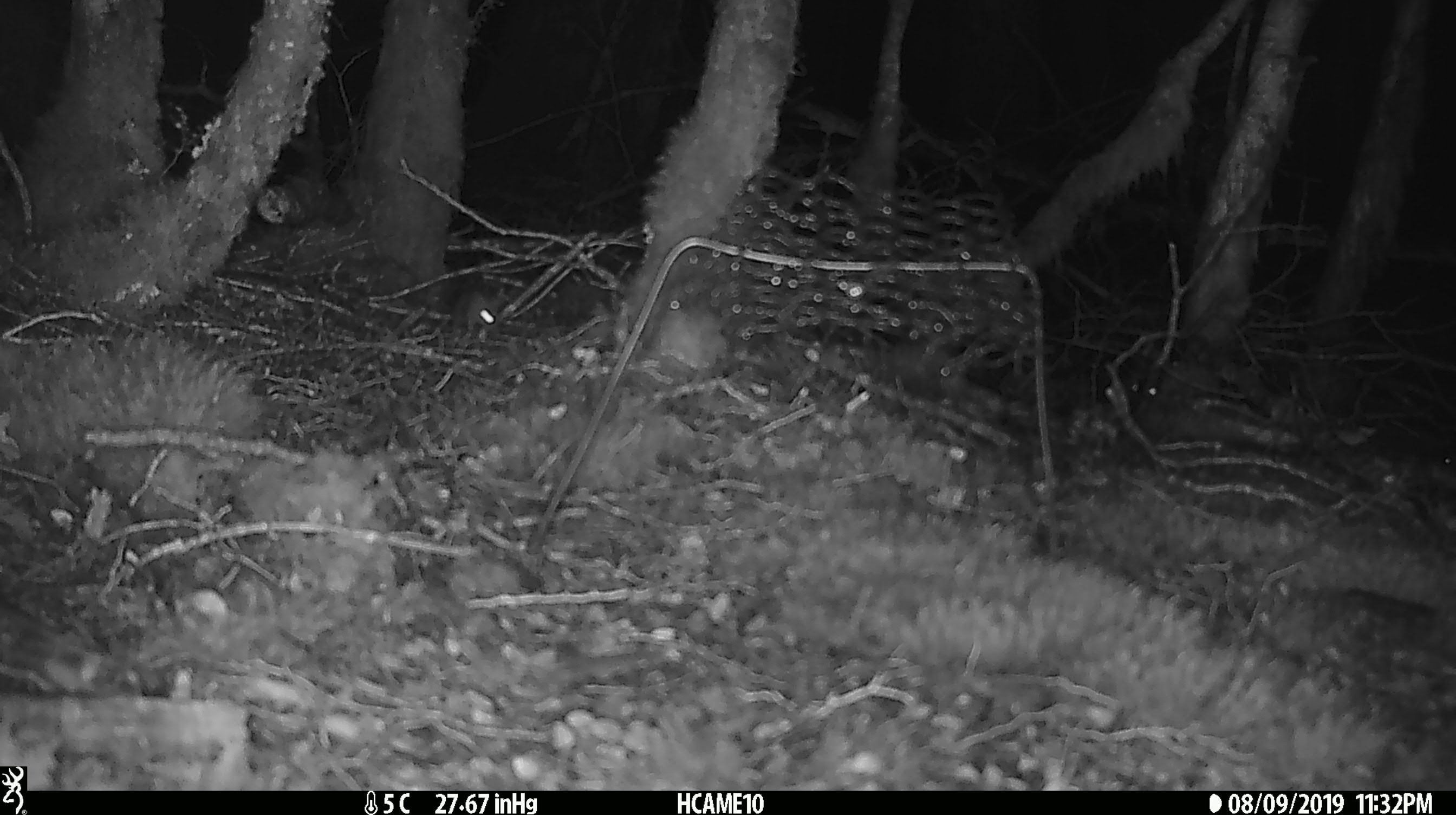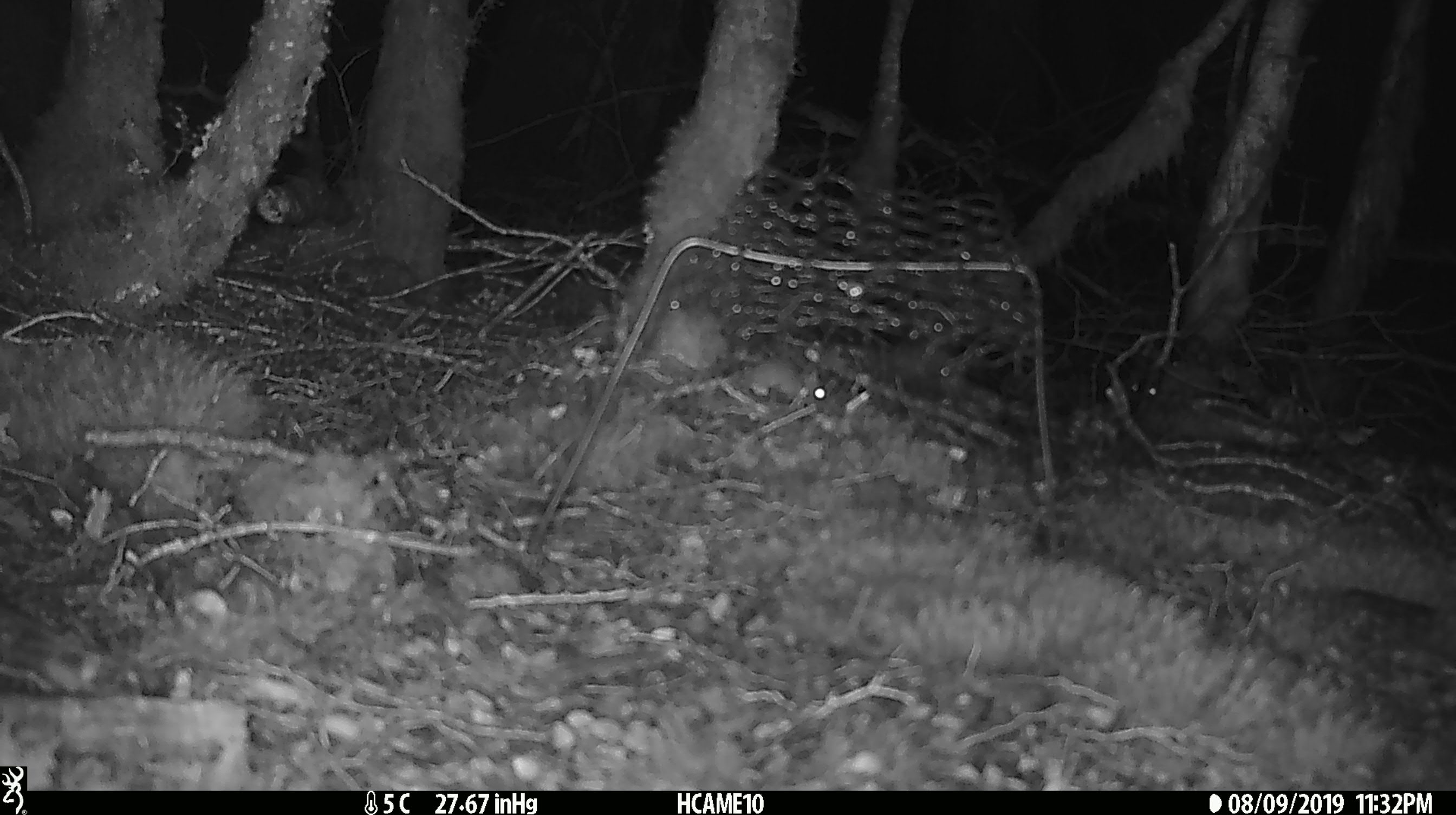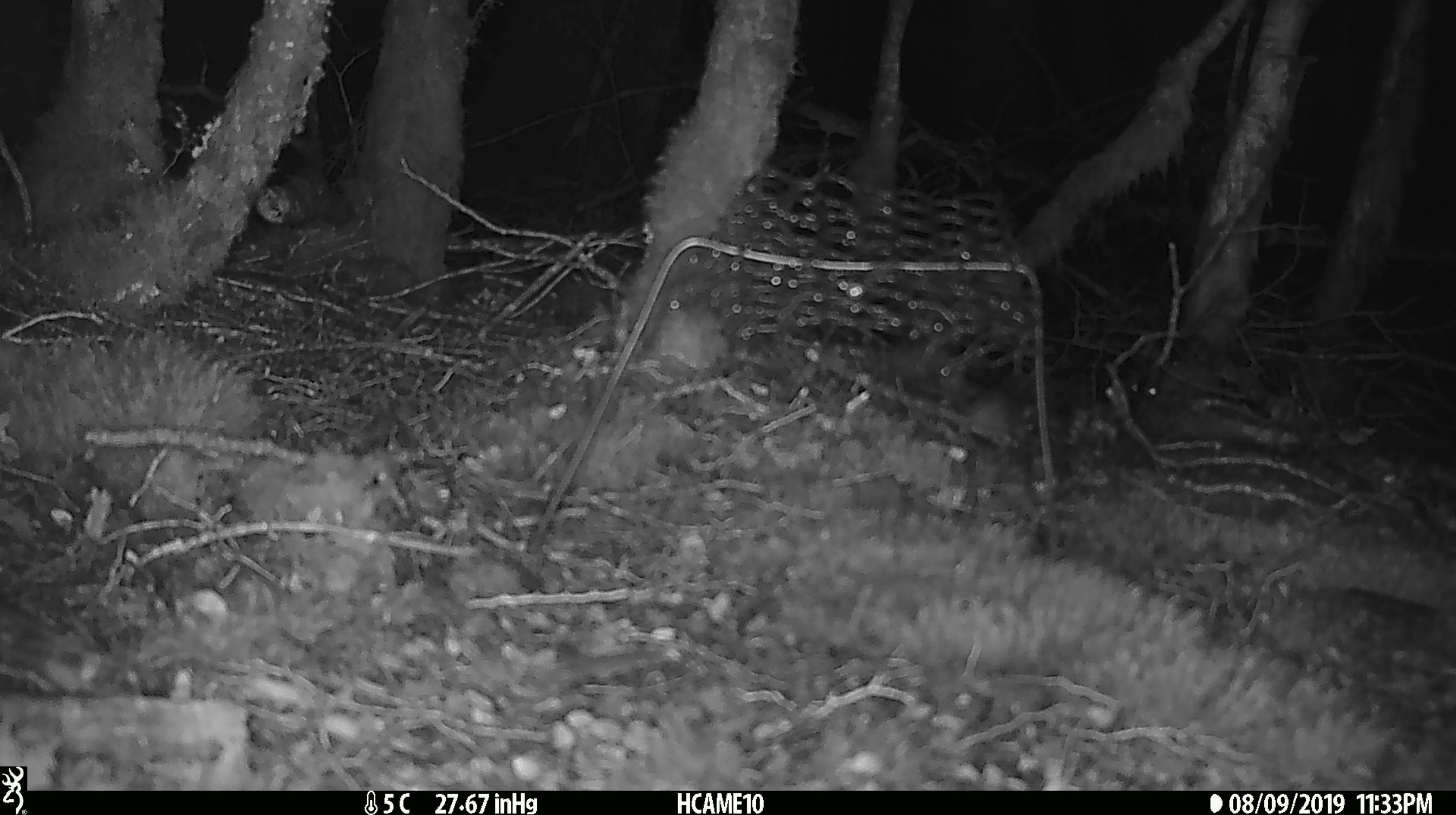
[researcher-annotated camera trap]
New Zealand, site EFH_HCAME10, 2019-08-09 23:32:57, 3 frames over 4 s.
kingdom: Animalia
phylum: Chordata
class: Mammalia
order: Rodentia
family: Muridae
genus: Mus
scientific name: Mus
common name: mouse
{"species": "mouse (Mus)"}